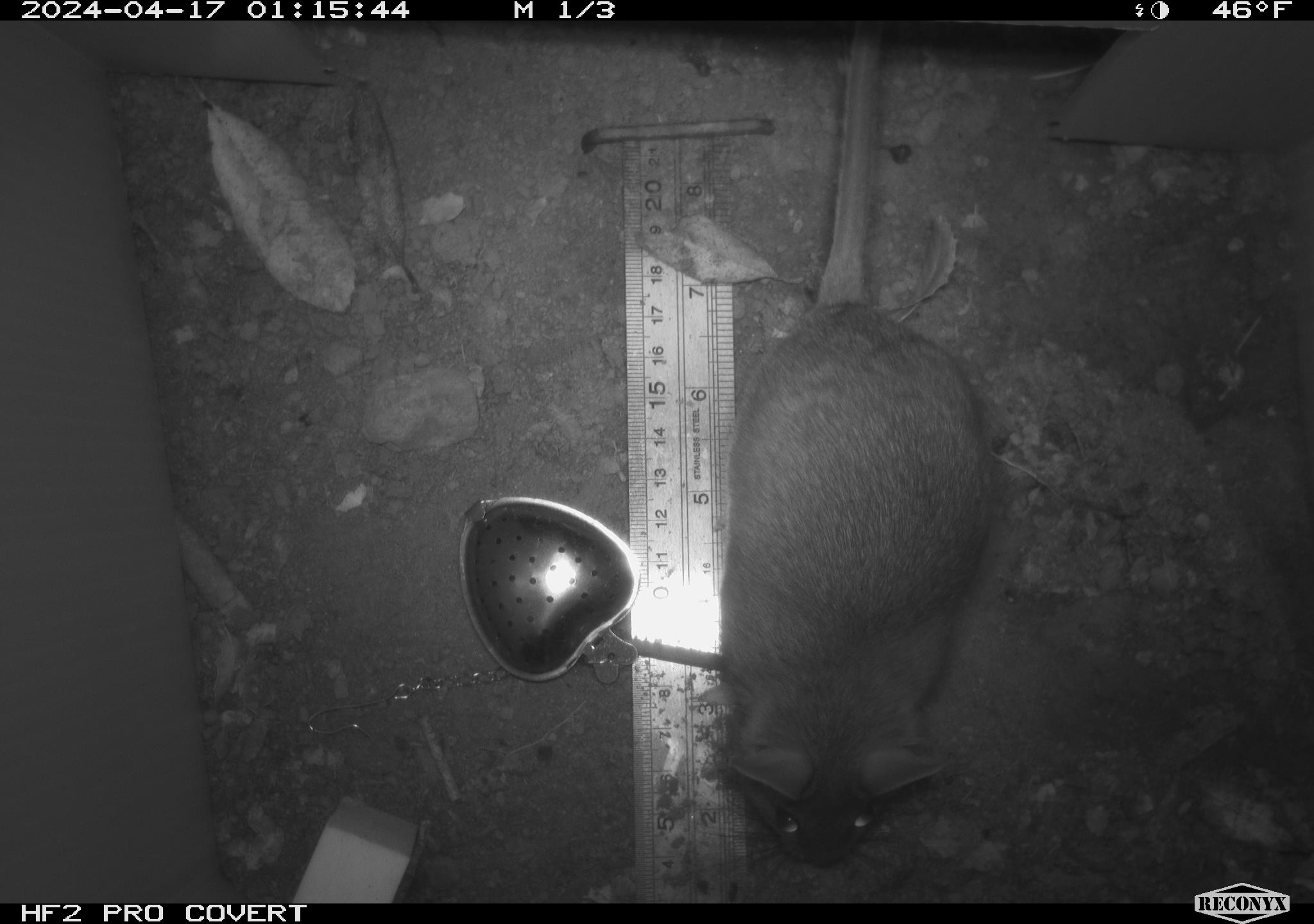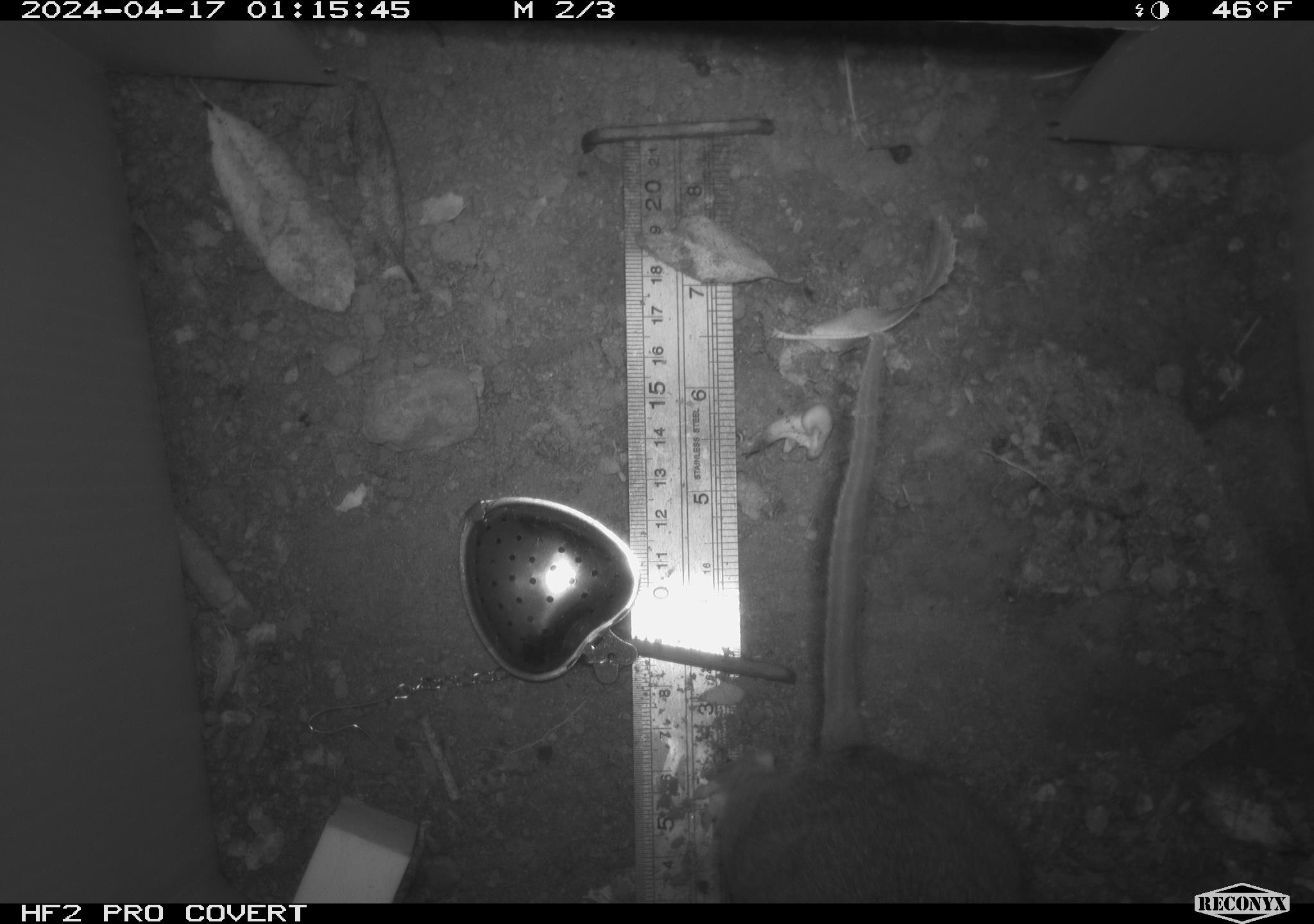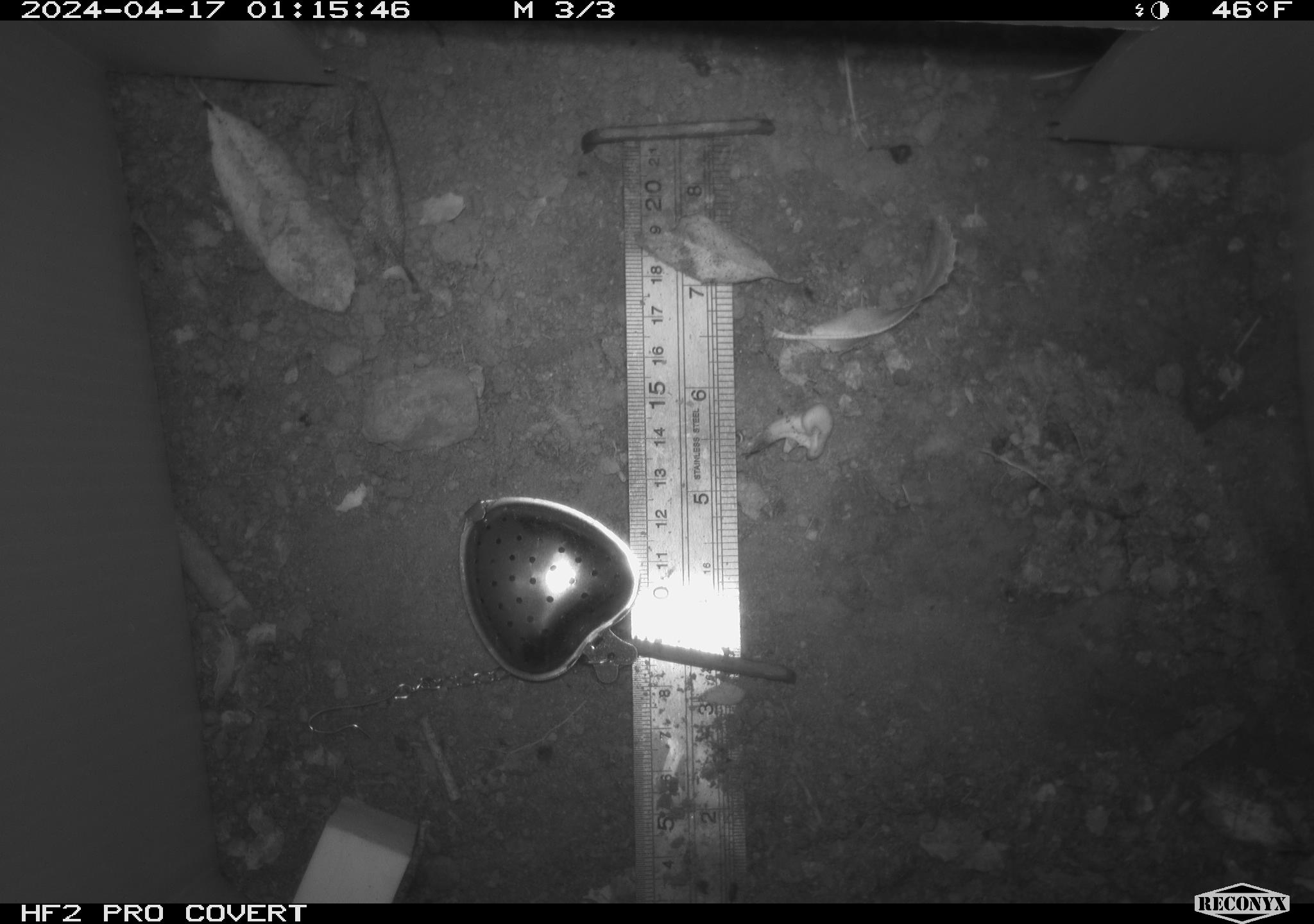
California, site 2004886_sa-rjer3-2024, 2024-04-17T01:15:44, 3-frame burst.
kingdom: Animalia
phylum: Chordata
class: Mammalia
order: Rodentia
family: Cricetidae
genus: Neotoma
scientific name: Neotoma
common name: pack rat or woodrat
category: neotoma species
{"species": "neotoma species (pack rat or woodrat) (Neotoma)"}